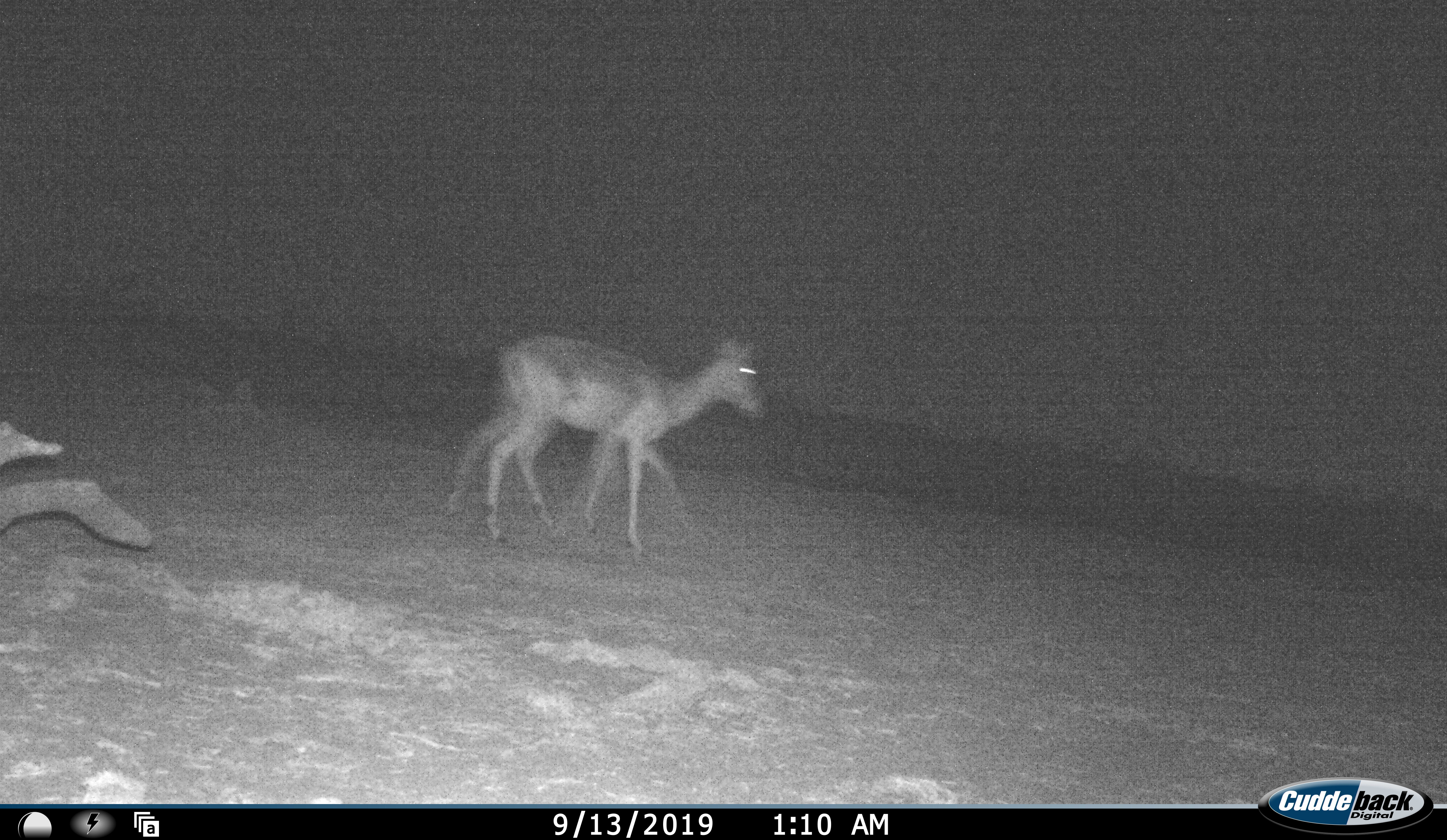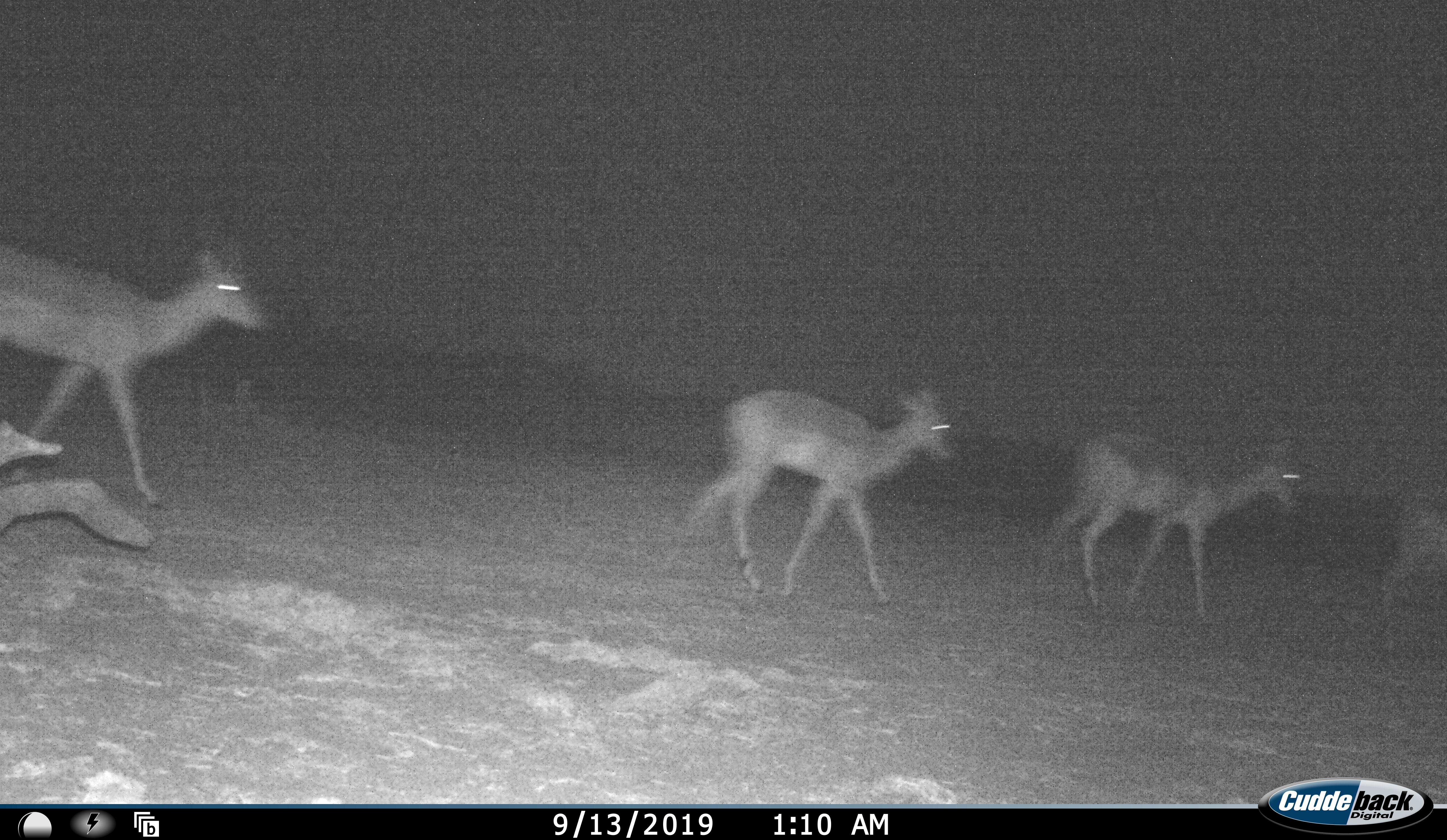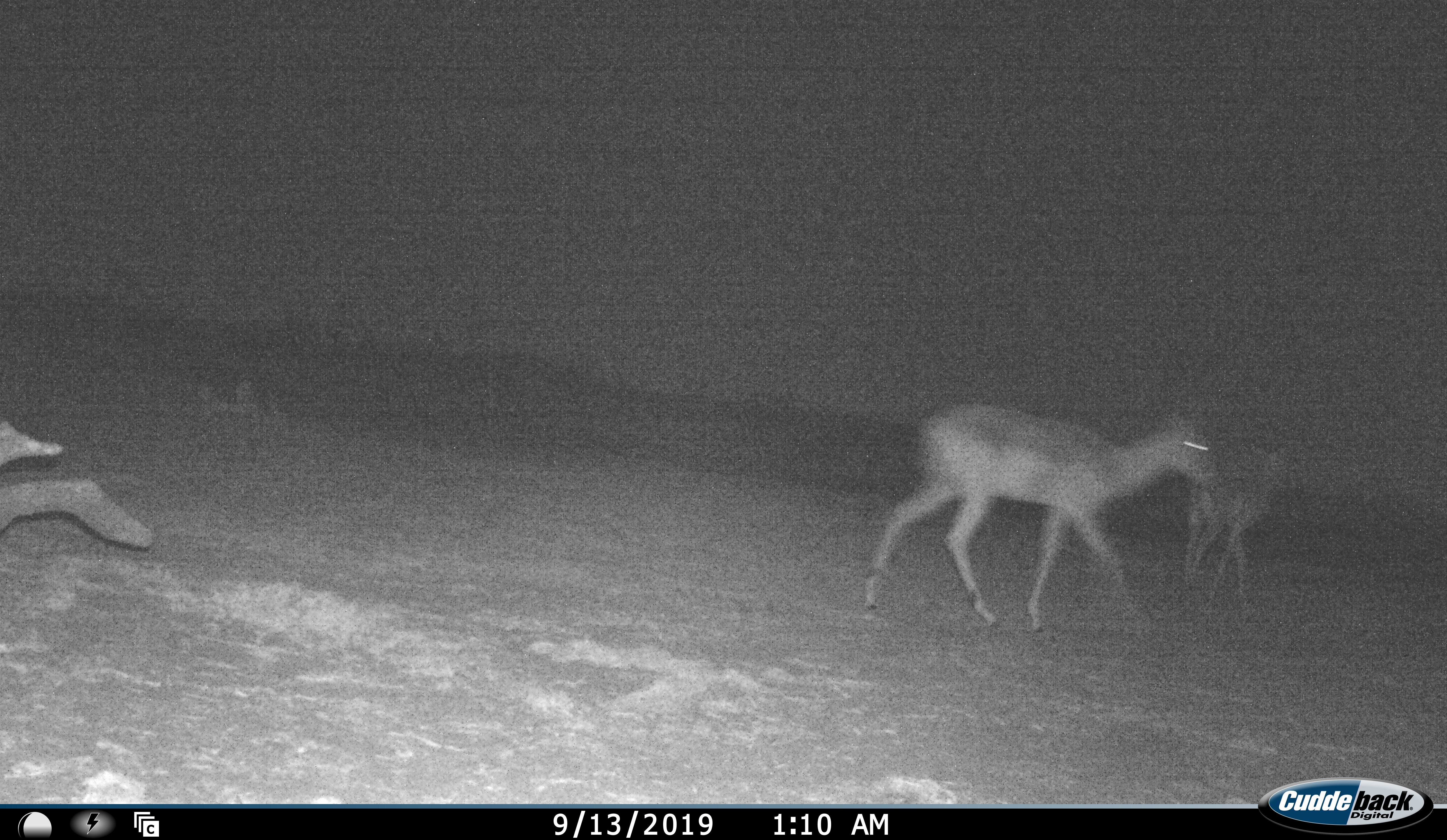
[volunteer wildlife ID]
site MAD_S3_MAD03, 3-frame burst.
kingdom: Animalia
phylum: Chordata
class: Mammalia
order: Artiodactyla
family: Bovidae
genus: Aepyceros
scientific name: Aepyceros melampus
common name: impala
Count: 4.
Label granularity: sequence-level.